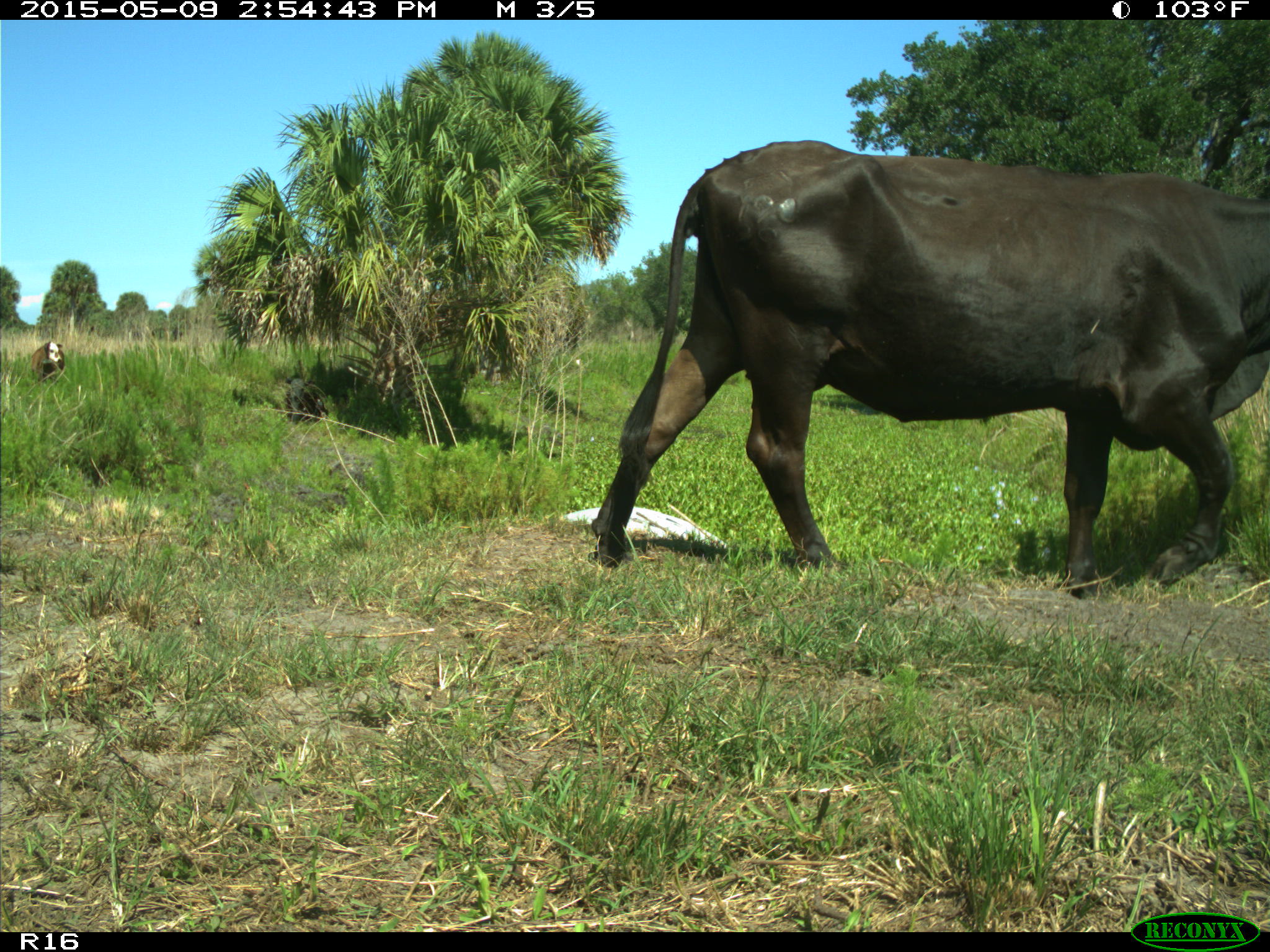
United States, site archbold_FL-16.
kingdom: Animalia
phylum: Chordata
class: Mammalia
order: Artiodactyla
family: Bovidae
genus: Bos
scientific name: Bos taurus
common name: domestic cow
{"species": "Bos taurus (domestic cow)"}